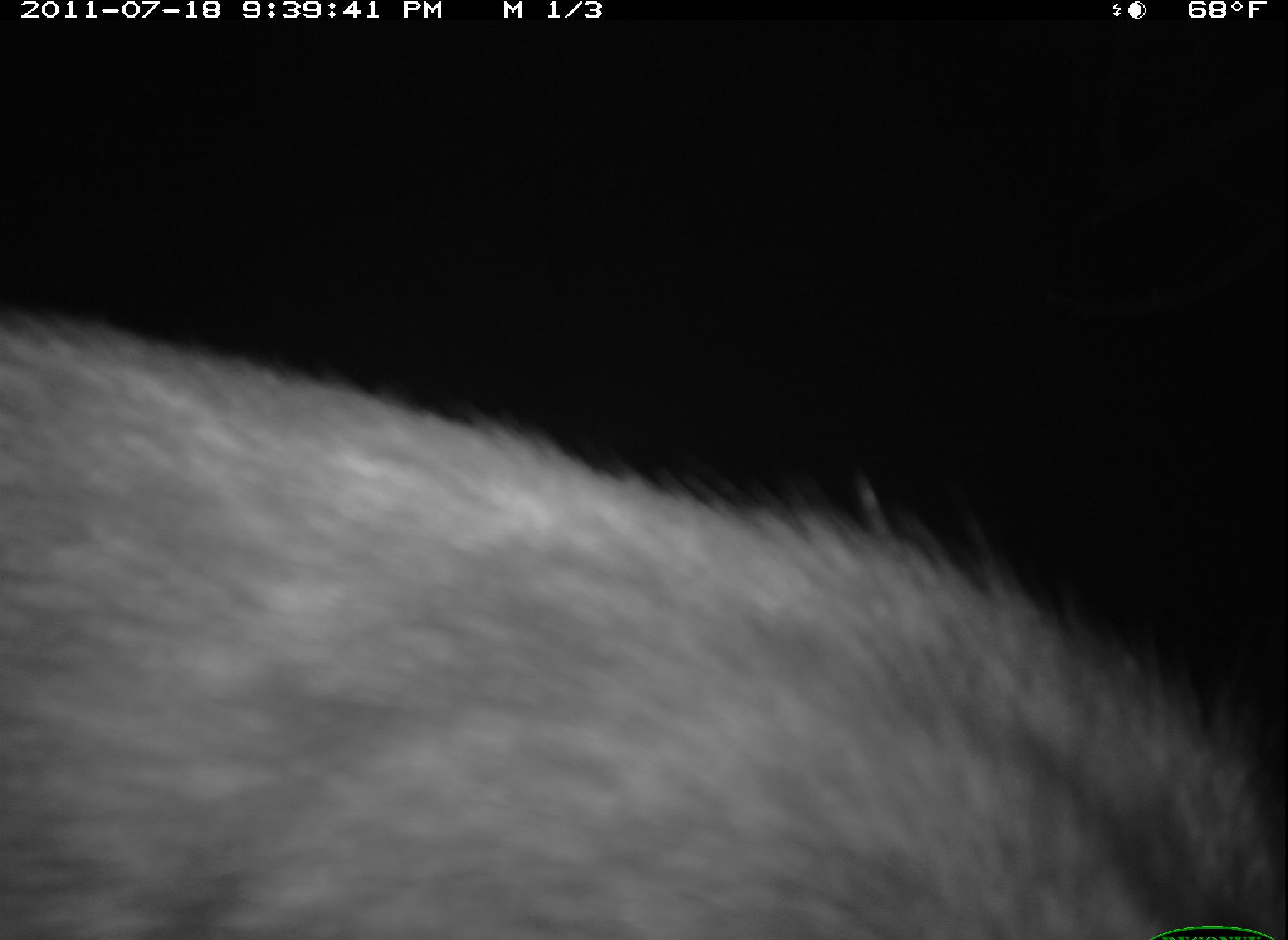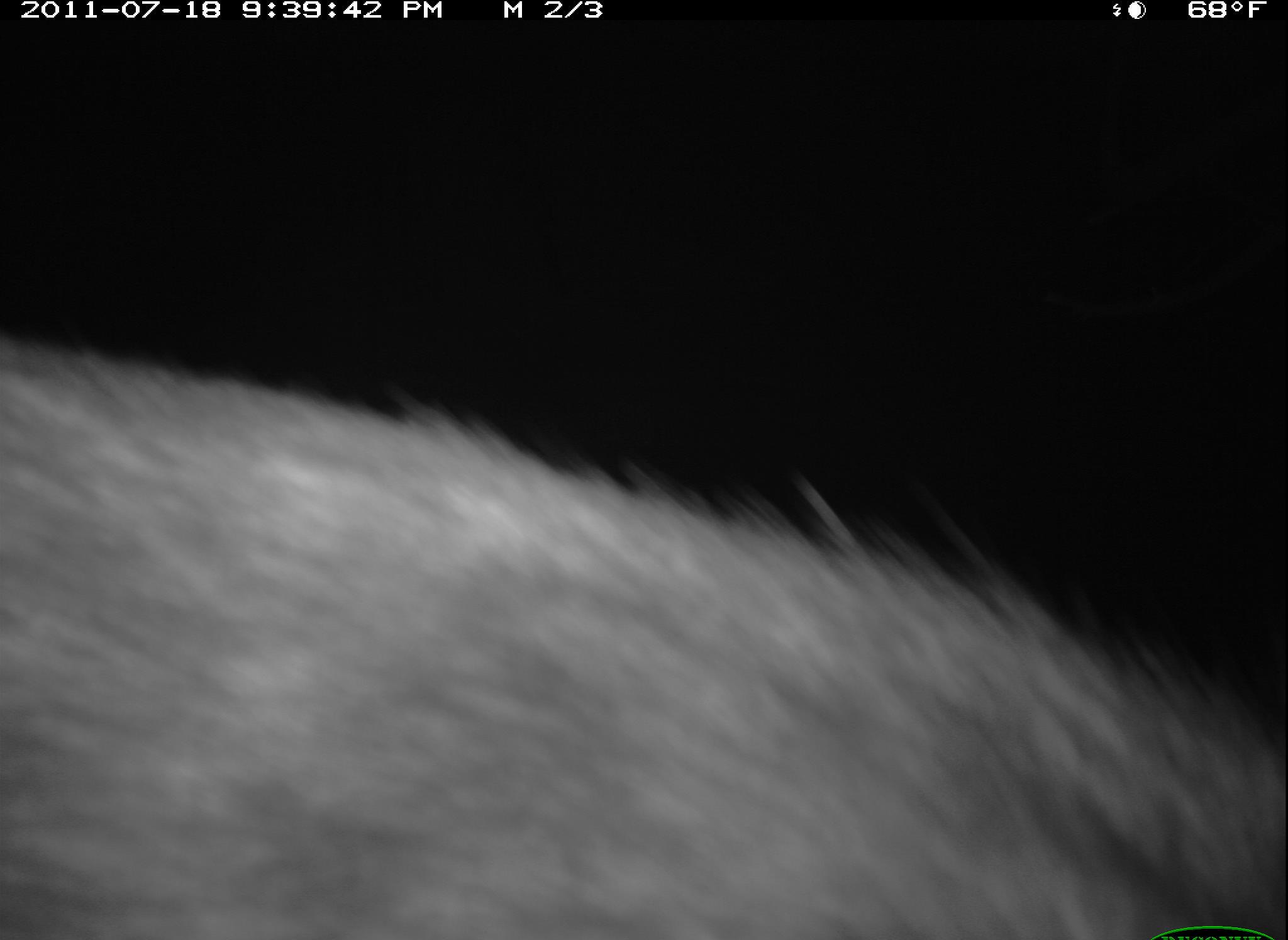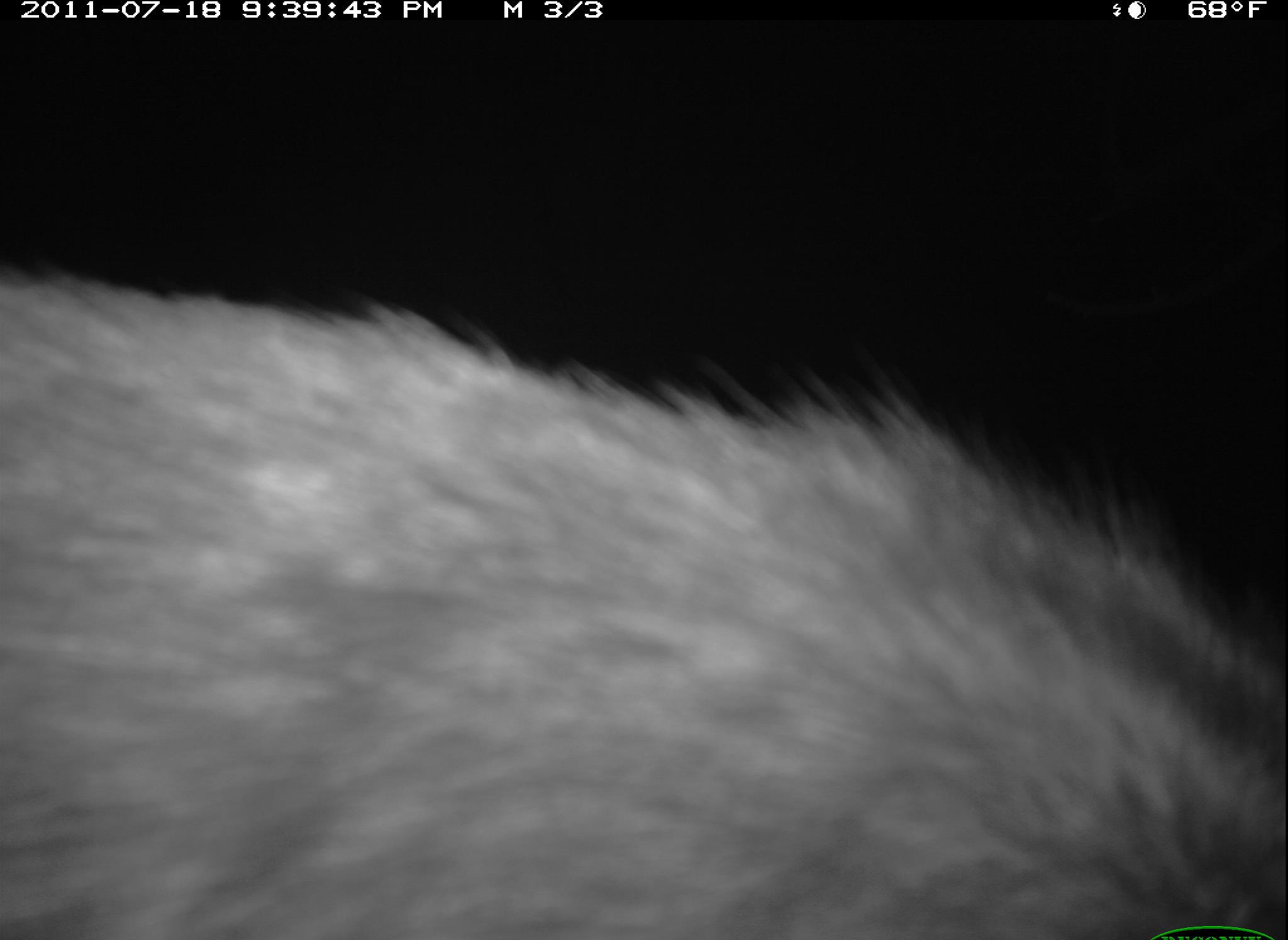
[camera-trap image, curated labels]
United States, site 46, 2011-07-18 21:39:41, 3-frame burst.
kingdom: Animalia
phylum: Chordata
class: Mammalia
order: Carnivora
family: Procyonidae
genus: Procyon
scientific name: Procyon lotor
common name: raccoon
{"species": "raccoon (Procyon lotor)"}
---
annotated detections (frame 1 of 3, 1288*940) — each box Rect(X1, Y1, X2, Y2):
raccoon: Rect(6, 317, 1277, 939)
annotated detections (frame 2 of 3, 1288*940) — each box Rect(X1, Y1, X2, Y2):
raccoon: Rect(2, 330, 1286, 940)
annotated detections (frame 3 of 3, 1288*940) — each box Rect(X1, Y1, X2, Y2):
raccoon: Rect(5, 266, 1282, 940)